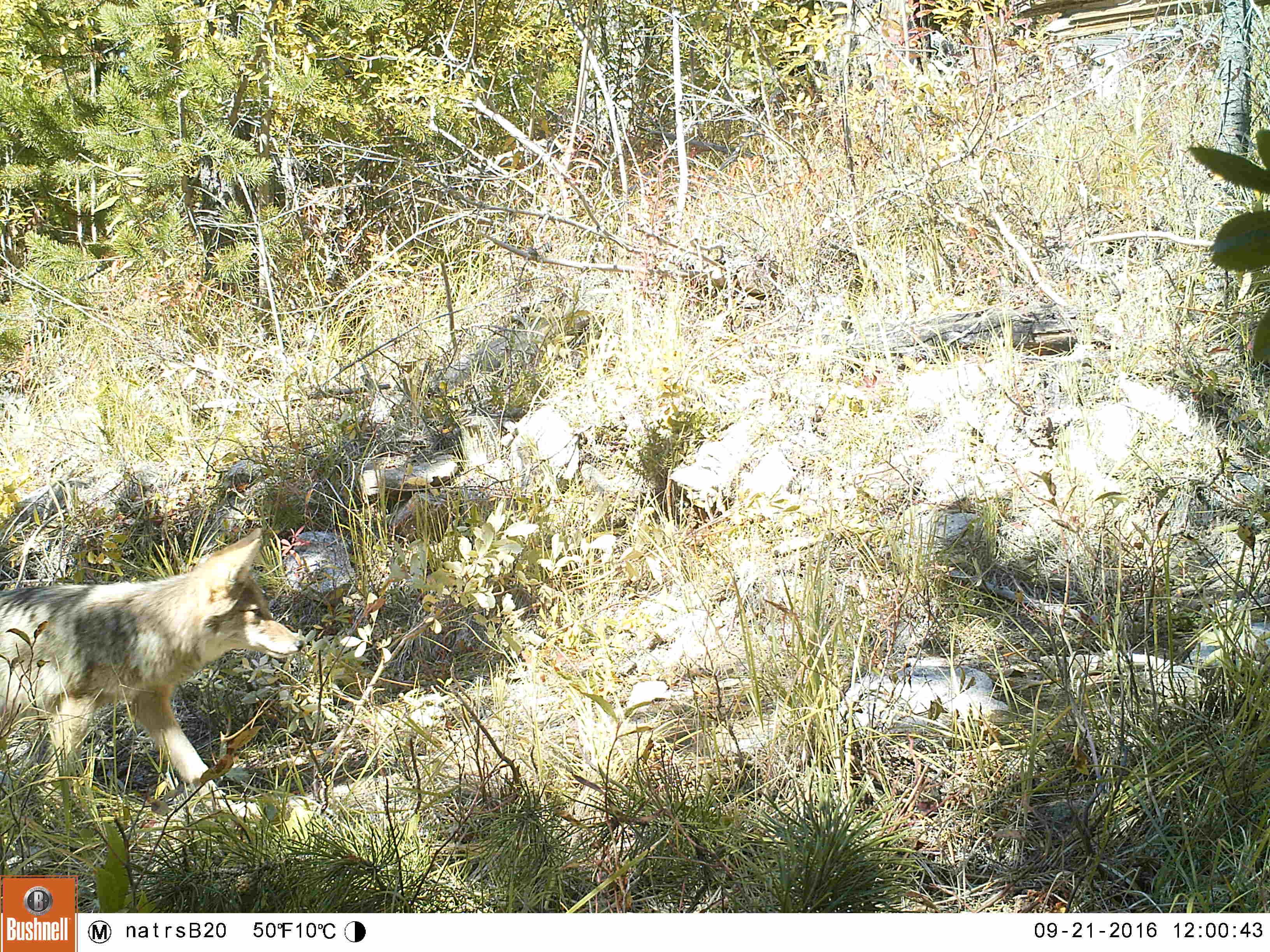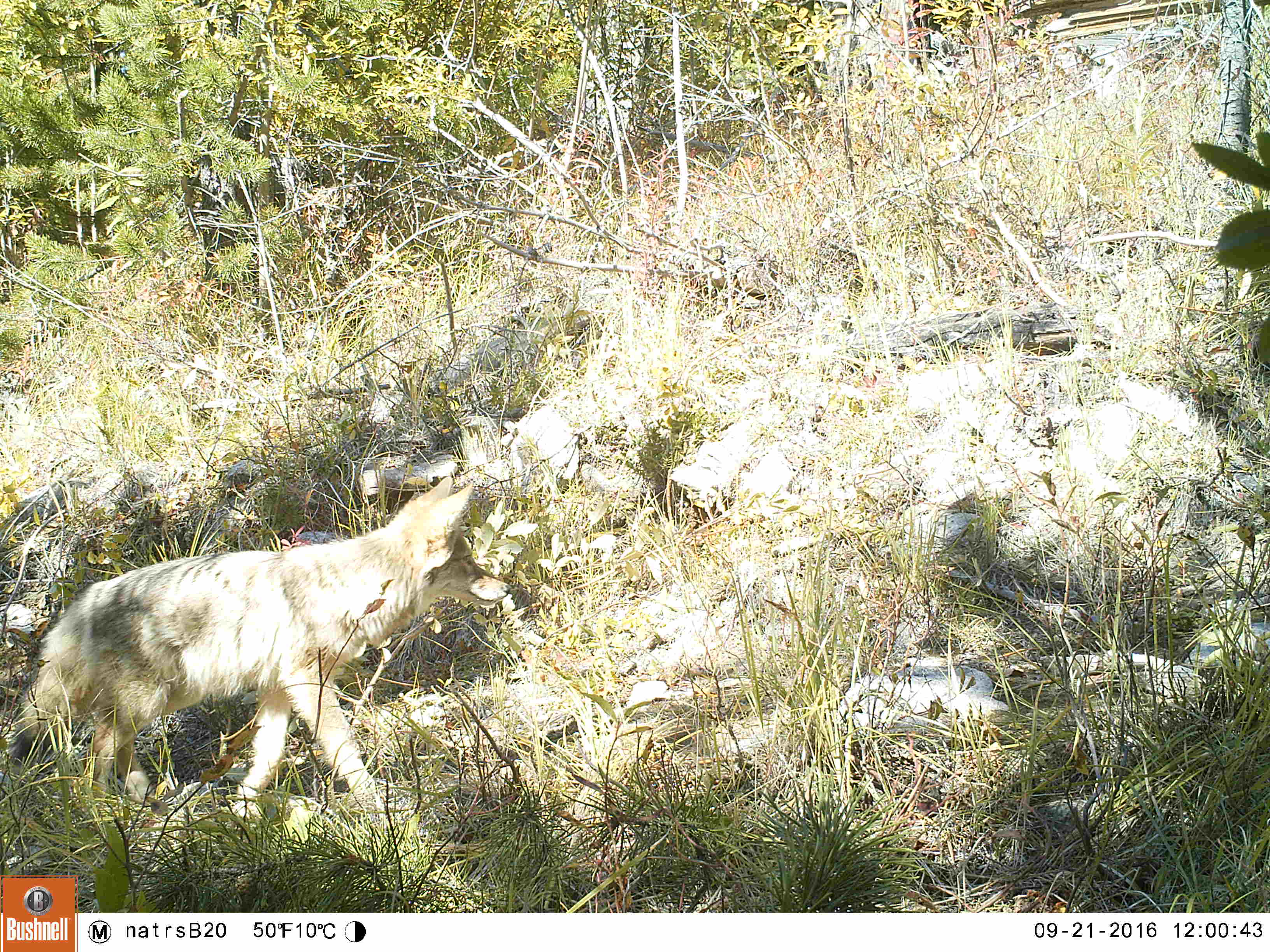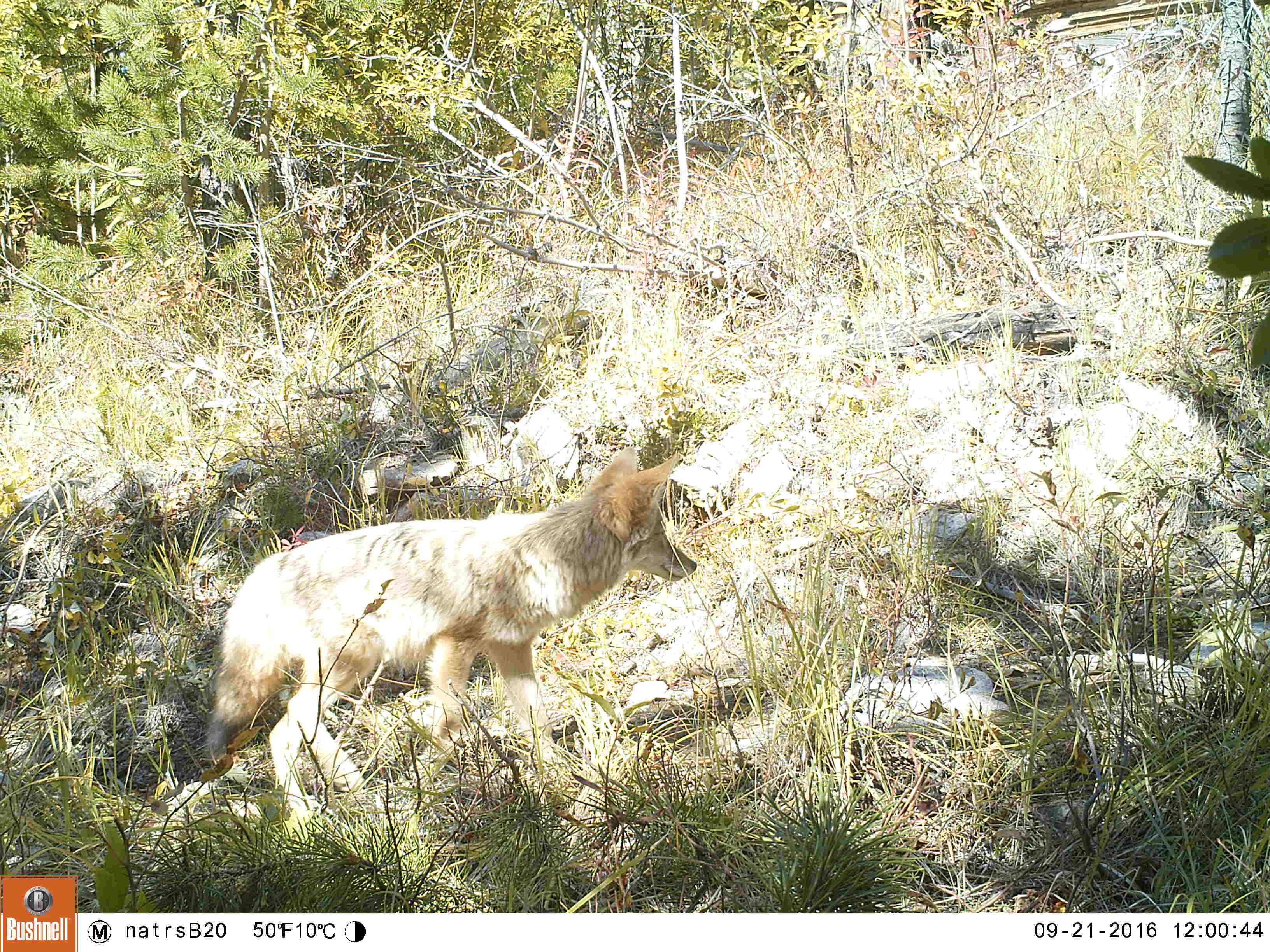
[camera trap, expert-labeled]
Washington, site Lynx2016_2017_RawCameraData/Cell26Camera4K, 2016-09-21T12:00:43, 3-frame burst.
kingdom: Animalia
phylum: Chordata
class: Mammalia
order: Carnivora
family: Canidae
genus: Canis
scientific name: Canis latrans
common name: coyote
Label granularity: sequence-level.